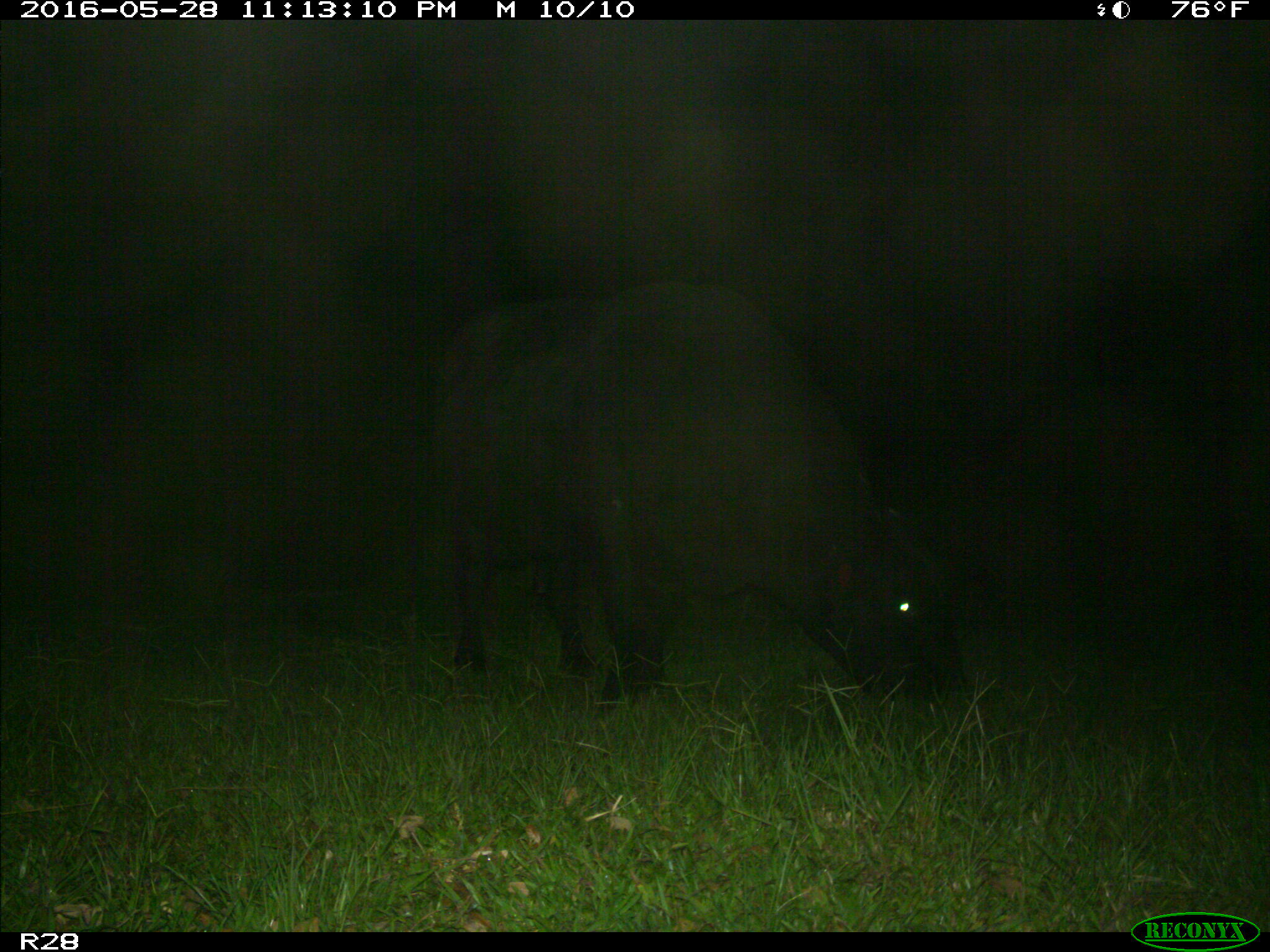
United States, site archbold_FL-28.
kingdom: Animalia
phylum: Chordata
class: Mammalia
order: Artiodactyla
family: Bovidae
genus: Bos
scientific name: Bos taurus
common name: domestic cow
Bos taurus (domestic cow).